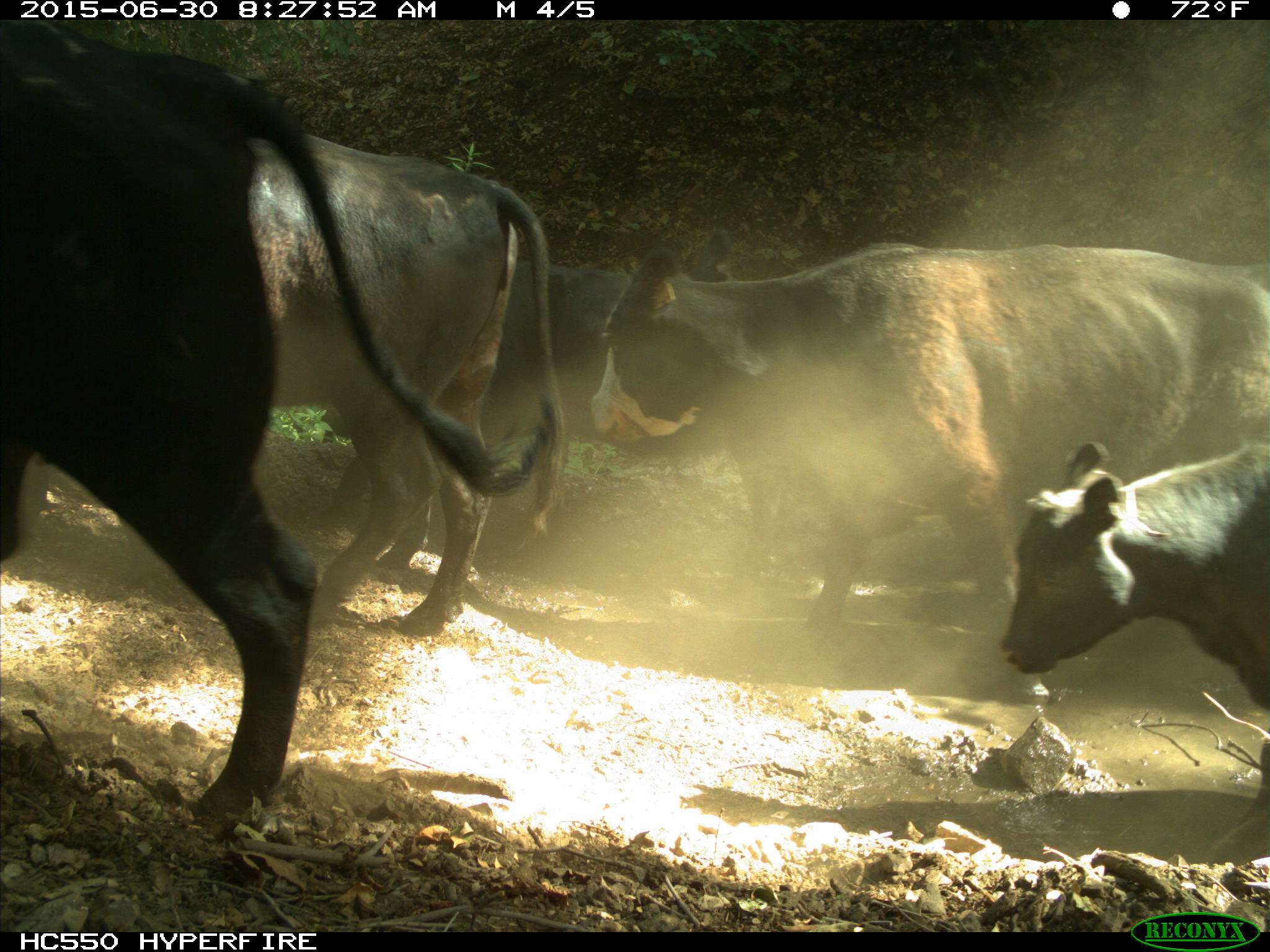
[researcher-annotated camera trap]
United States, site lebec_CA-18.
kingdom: Animalia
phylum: Chordata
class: Mammalia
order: Artiodactyla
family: Bovidae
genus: Bos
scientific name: Bos taurus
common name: domestic cow